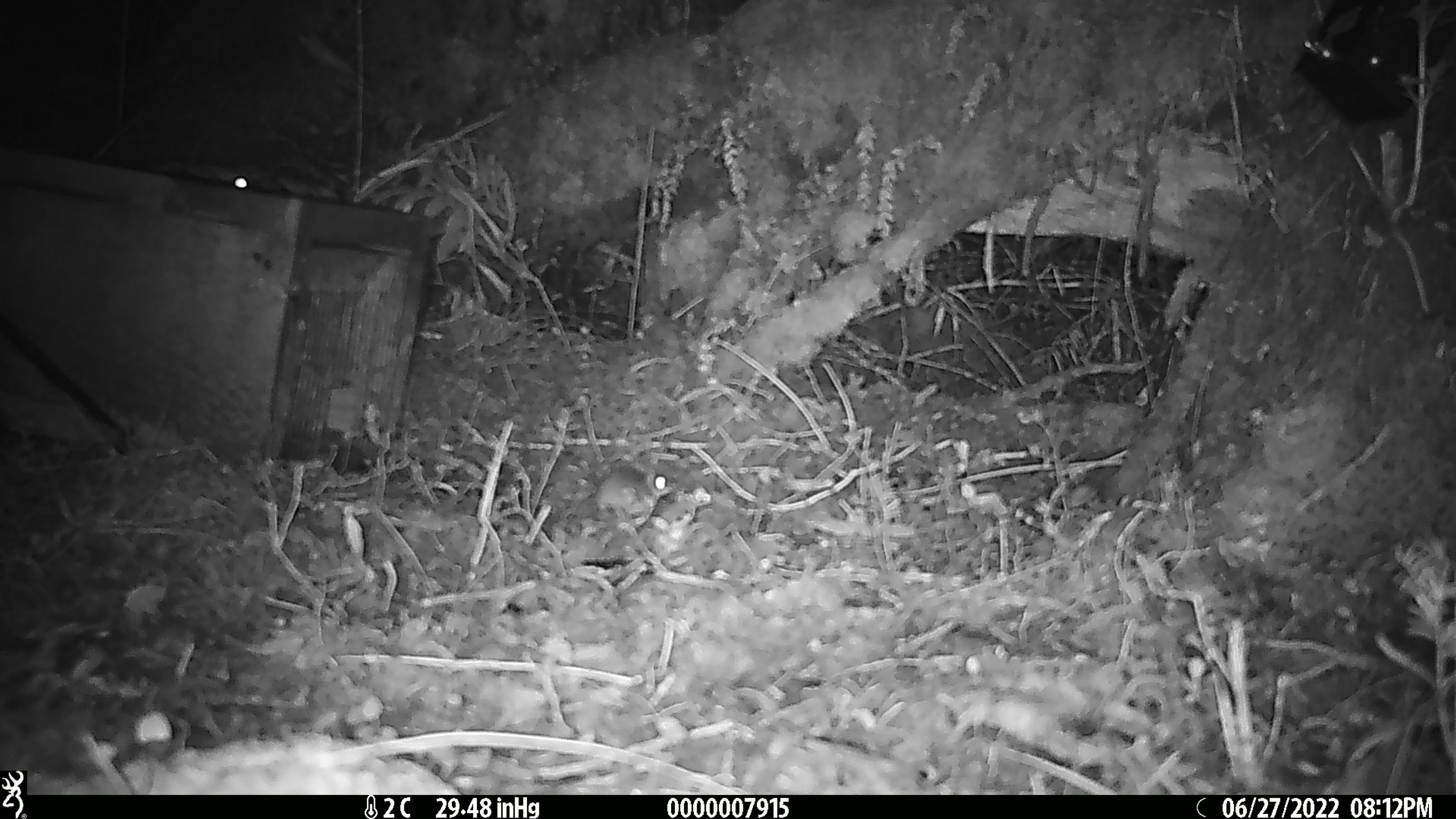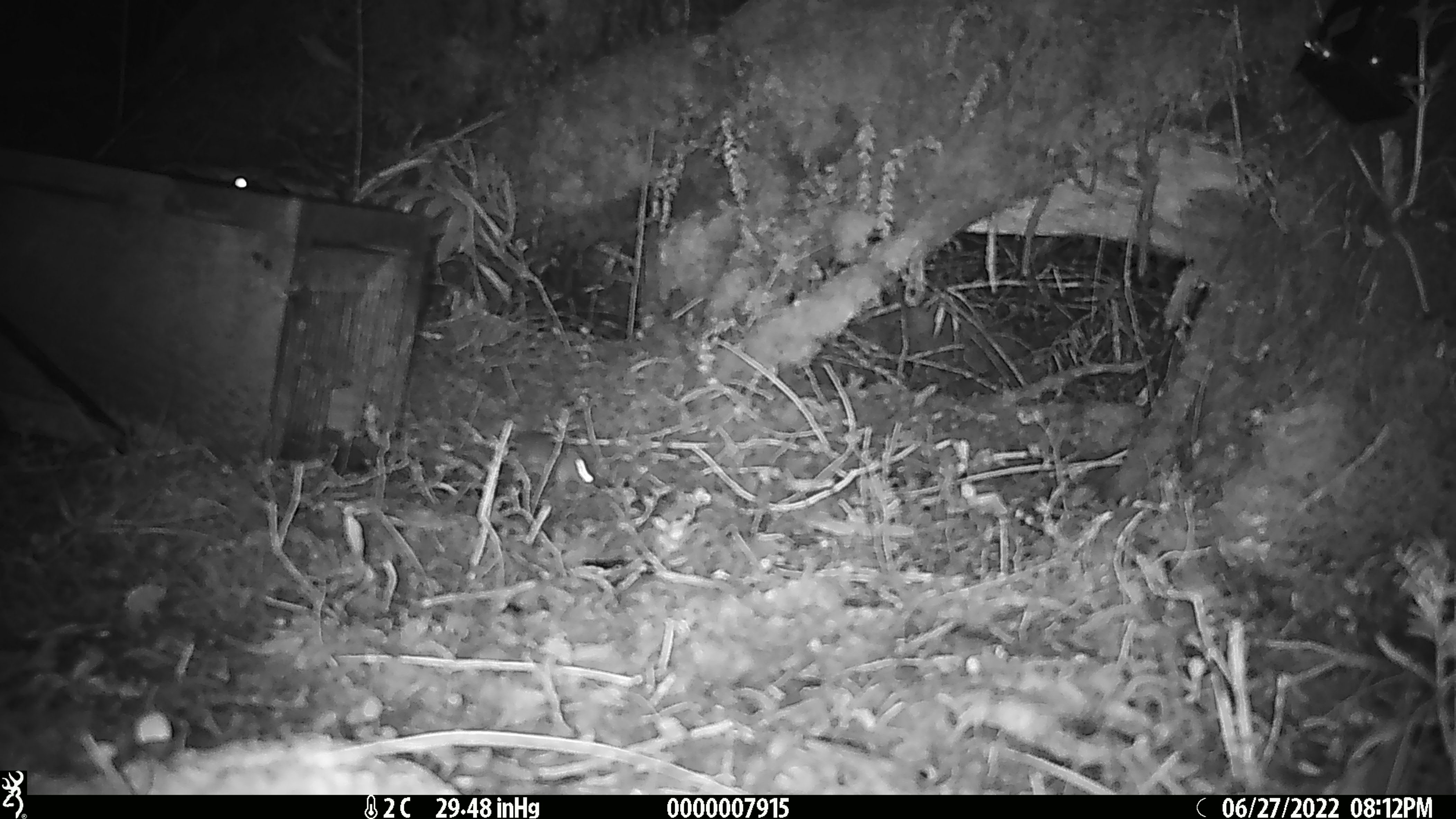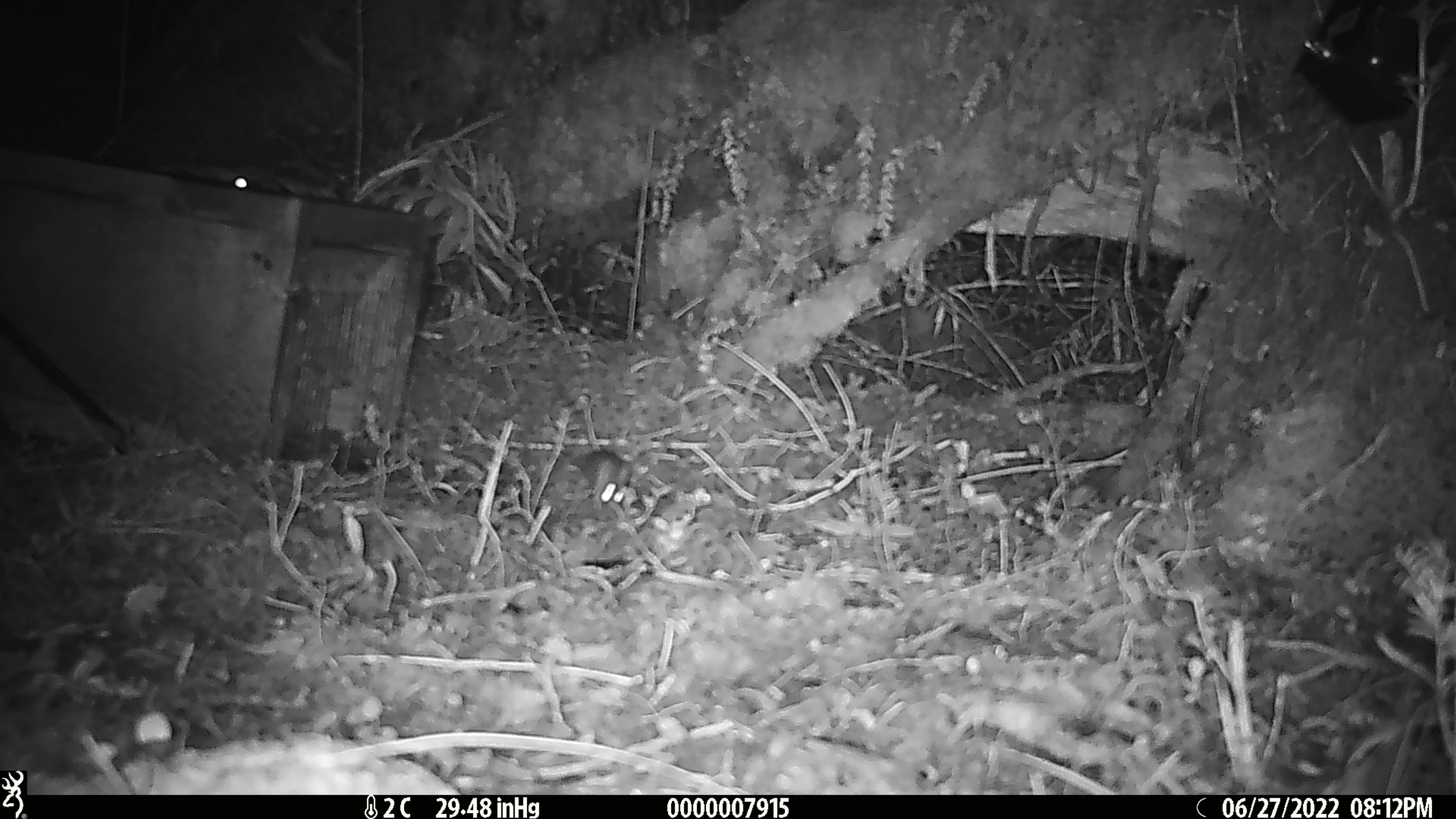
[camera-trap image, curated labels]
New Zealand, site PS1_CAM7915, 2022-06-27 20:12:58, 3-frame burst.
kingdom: Animalia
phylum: Chordata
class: Mammalia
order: Rodentia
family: Muridae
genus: Mus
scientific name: Mus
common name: mouse